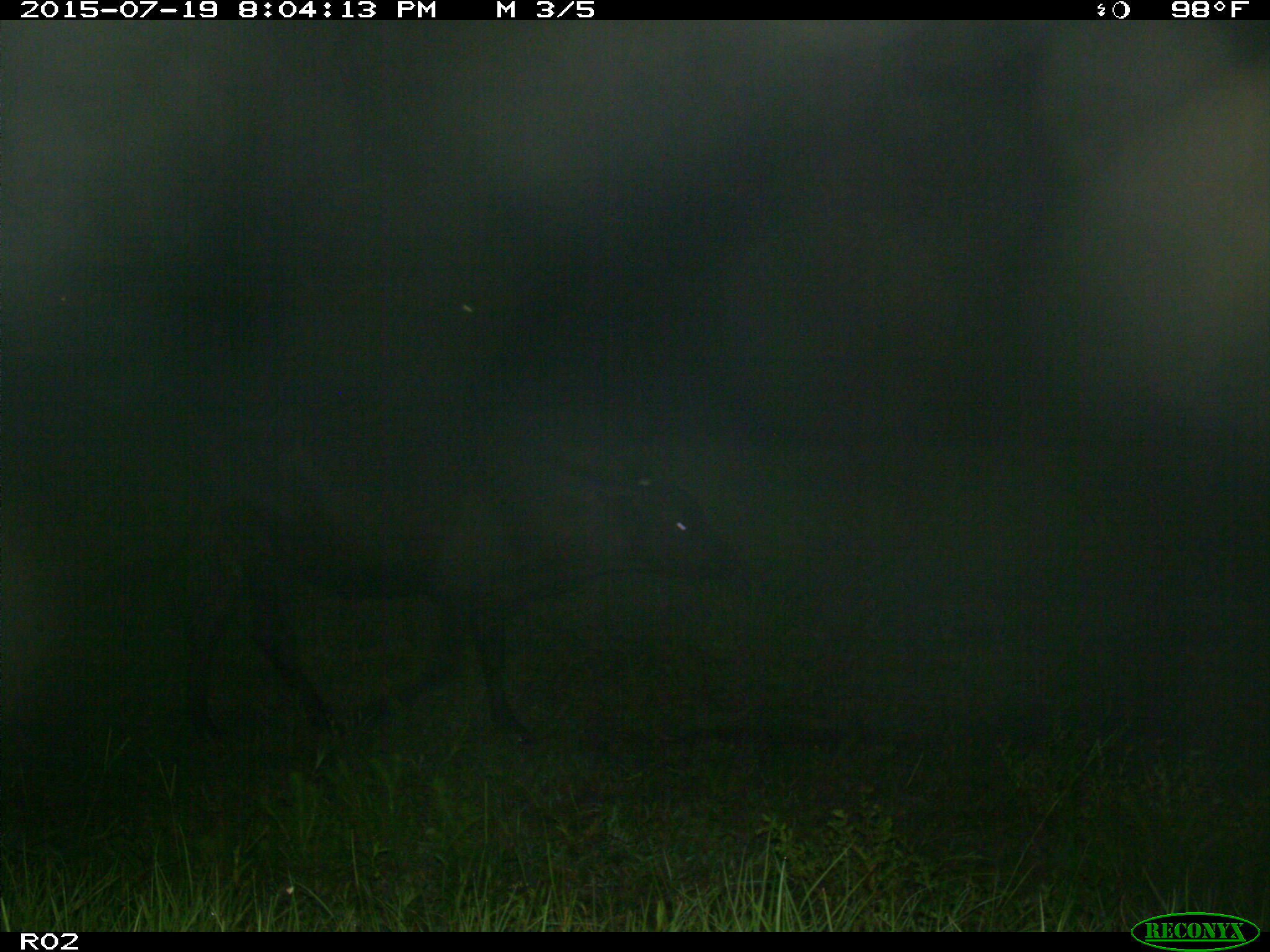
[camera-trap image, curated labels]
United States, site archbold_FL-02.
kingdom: Animalia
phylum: Chordata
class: Mammalia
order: Artiodactyla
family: Bovidae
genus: Bos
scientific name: Bos taurus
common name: domestic cow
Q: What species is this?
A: Bos taurus (domestic cow).